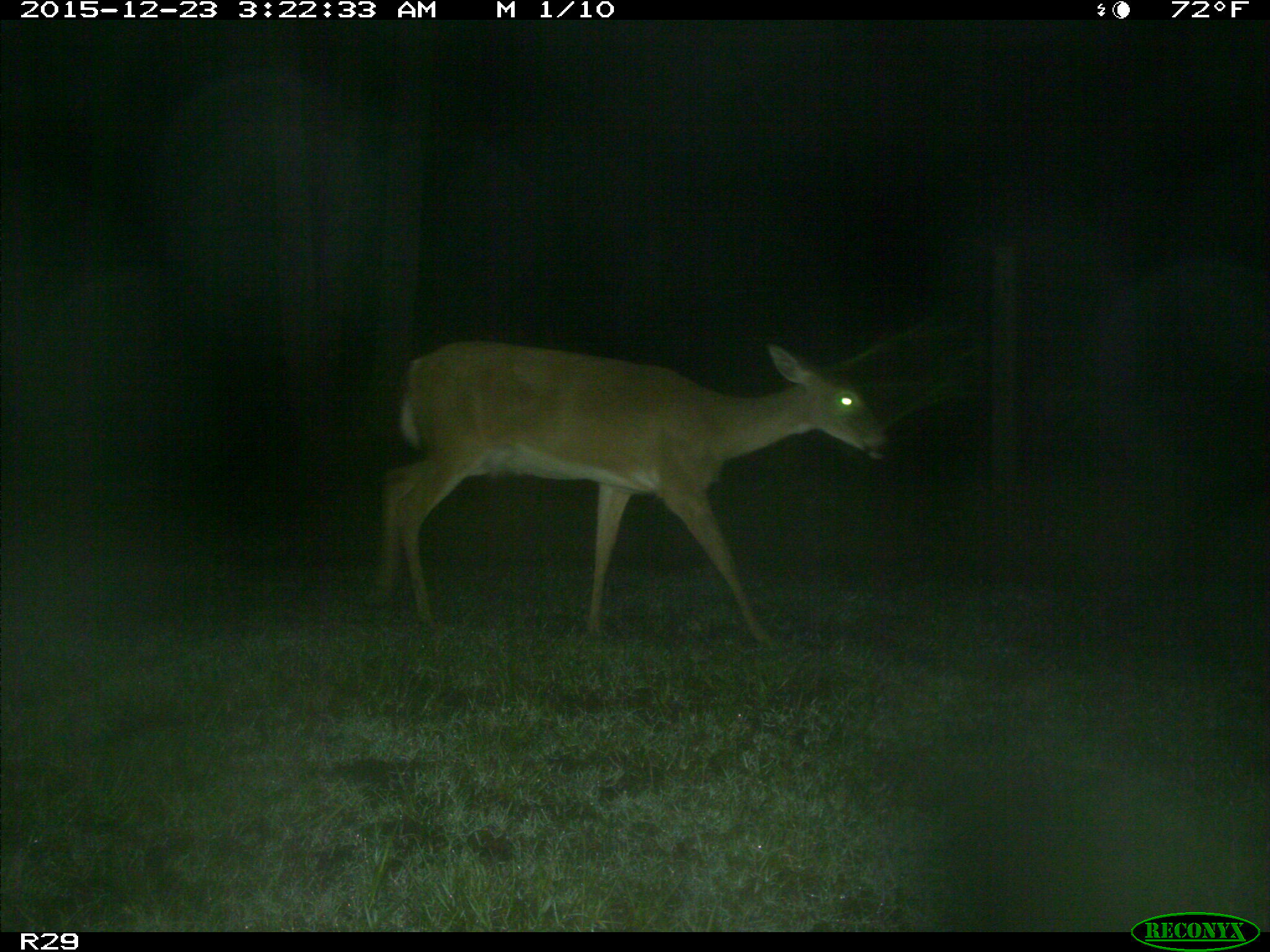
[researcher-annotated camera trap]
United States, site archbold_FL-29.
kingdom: Animalia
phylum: Chordata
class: Mammalia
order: Artiodactyla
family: Cervidae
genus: Odocoileus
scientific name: Odocoileus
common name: deer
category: unidentified deer